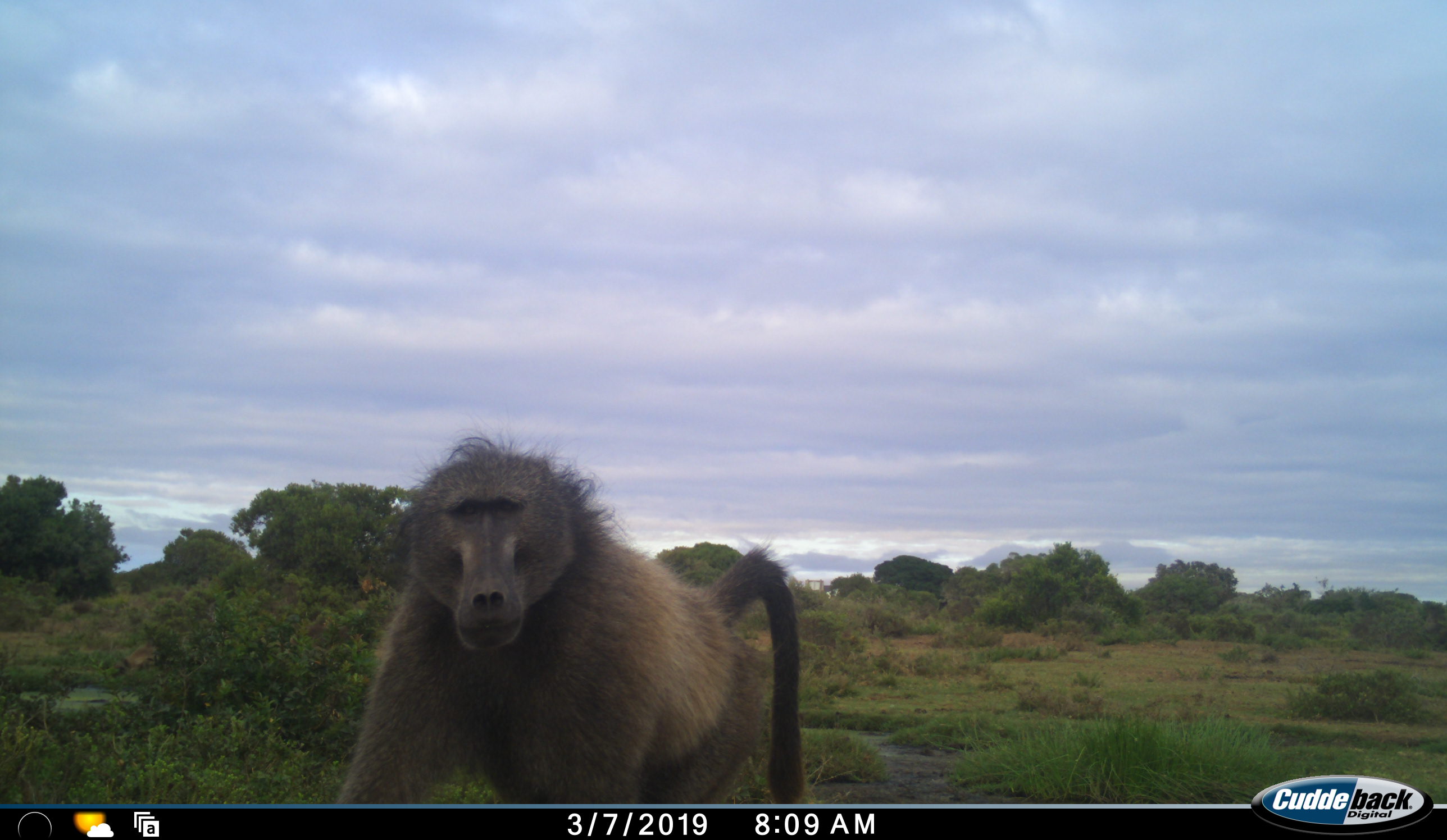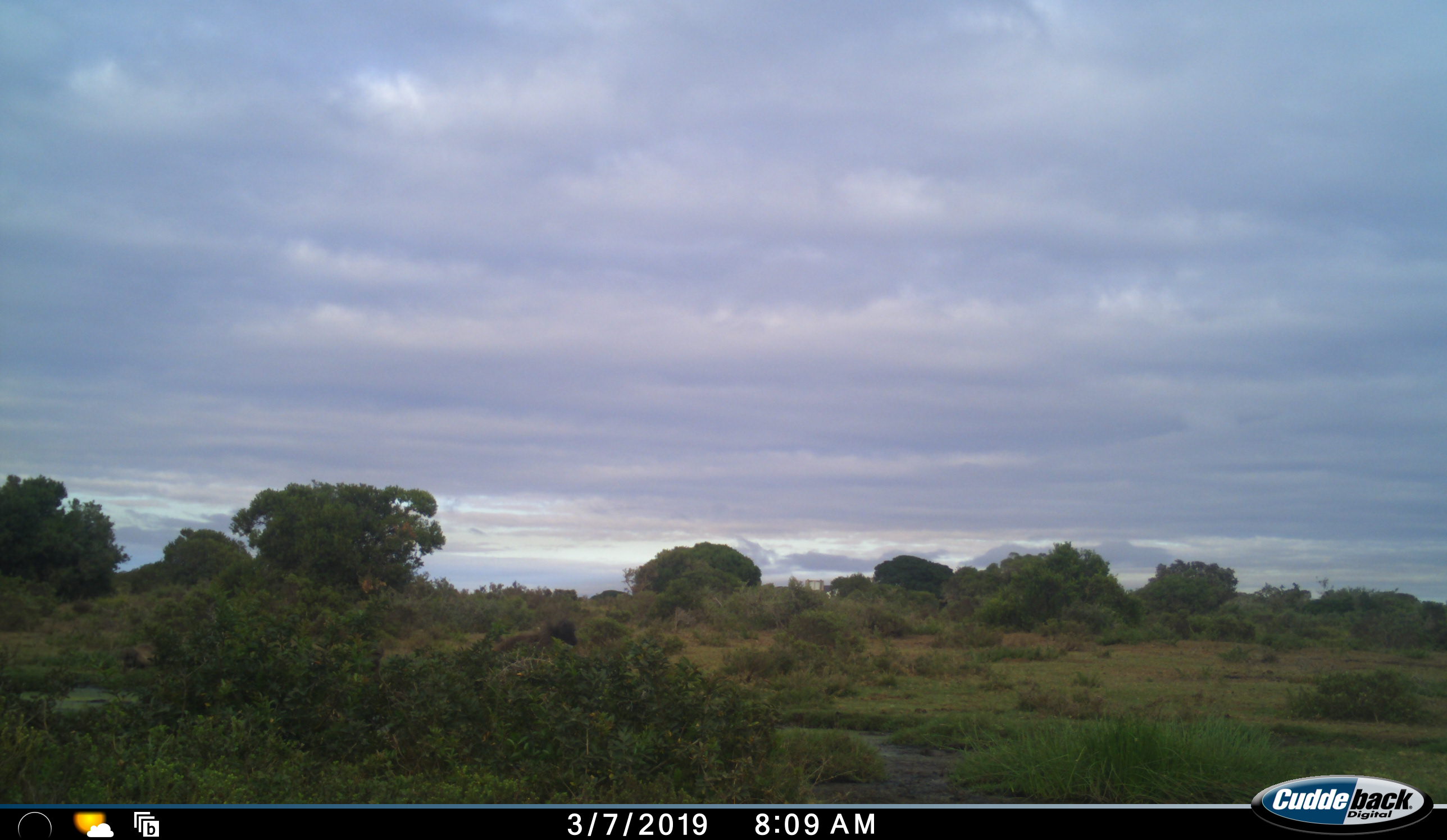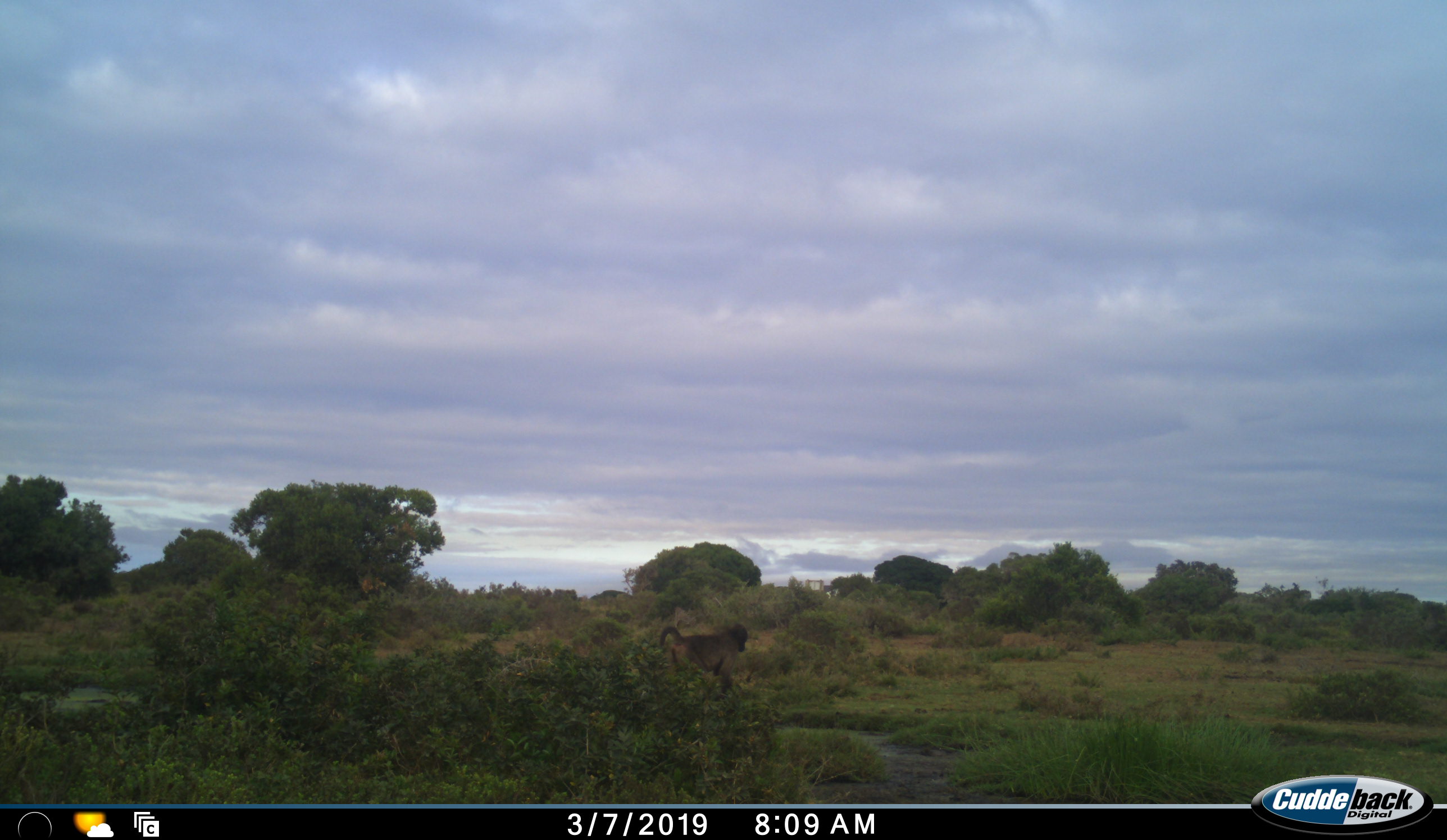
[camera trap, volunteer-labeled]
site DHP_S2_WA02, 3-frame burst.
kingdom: Animalia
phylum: Chordata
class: Mammalia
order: Primates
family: Cercopithecidae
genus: Papio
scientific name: Papio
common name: baboon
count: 2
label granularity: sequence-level